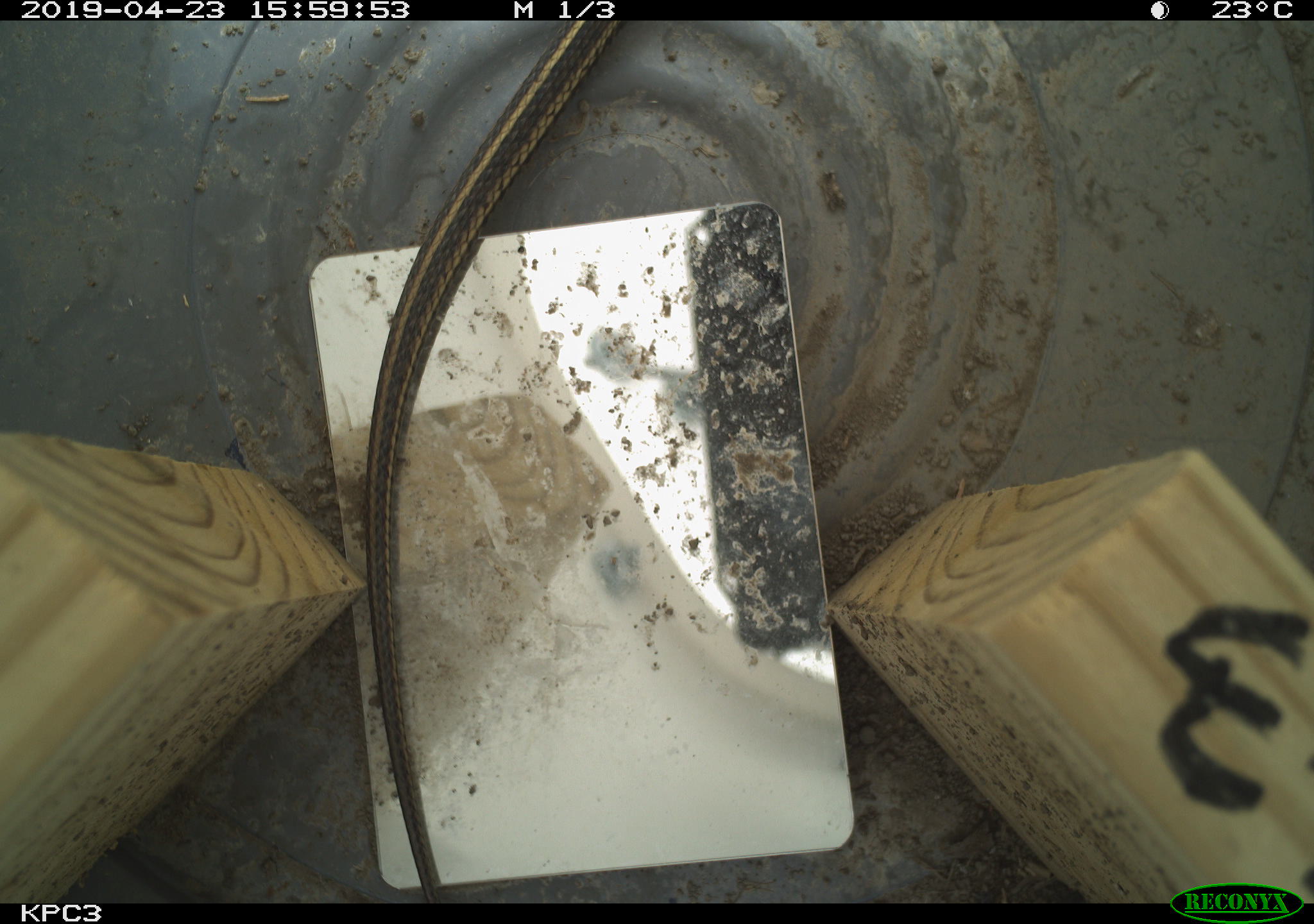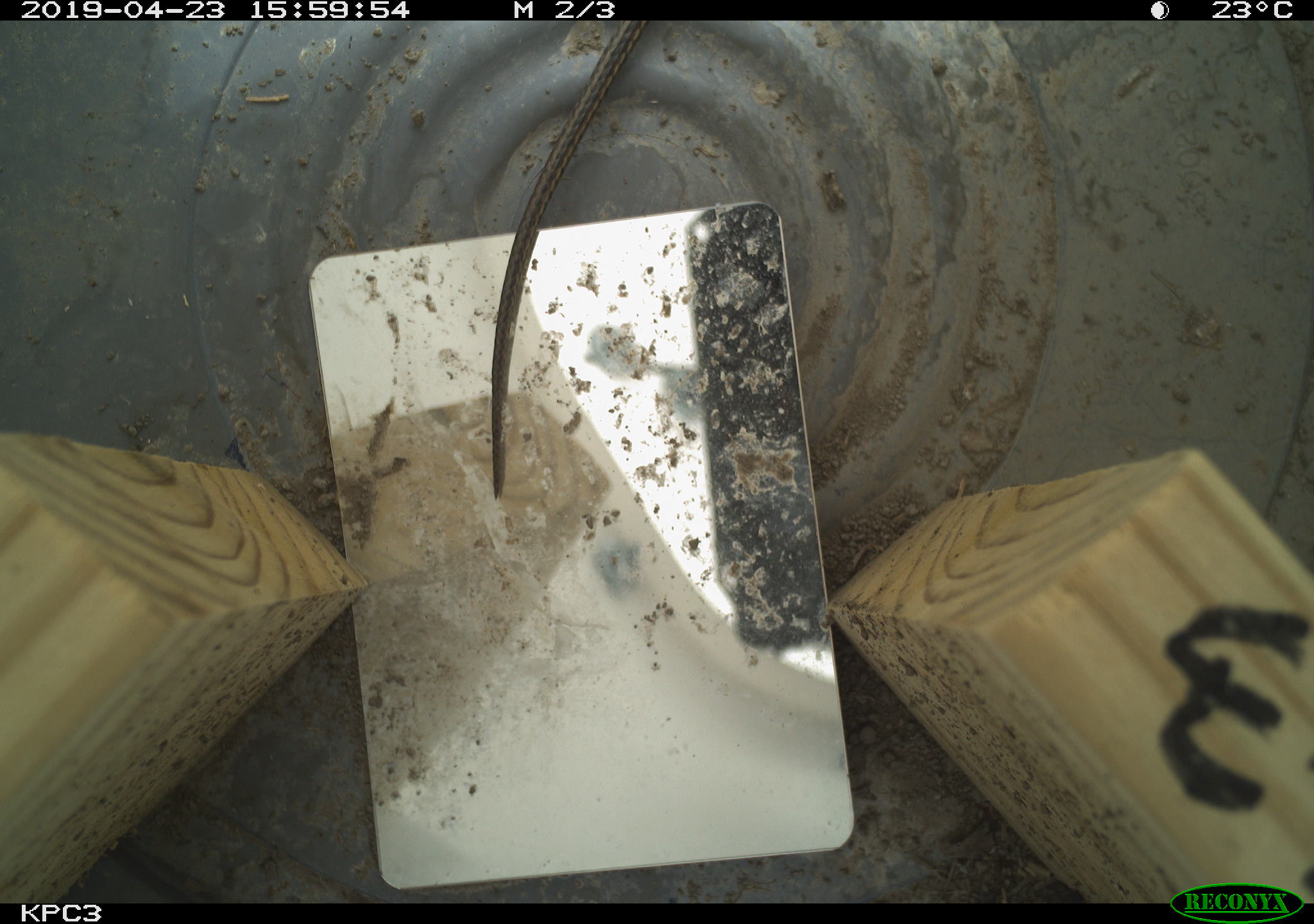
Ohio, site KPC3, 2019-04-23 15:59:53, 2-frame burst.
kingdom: Animalia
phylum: Chordata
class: Reptilia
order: Squamata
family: Colubridae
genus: Thamnophis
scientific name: Thamnophis sirtalis sirtalis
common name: eastern gartersnake